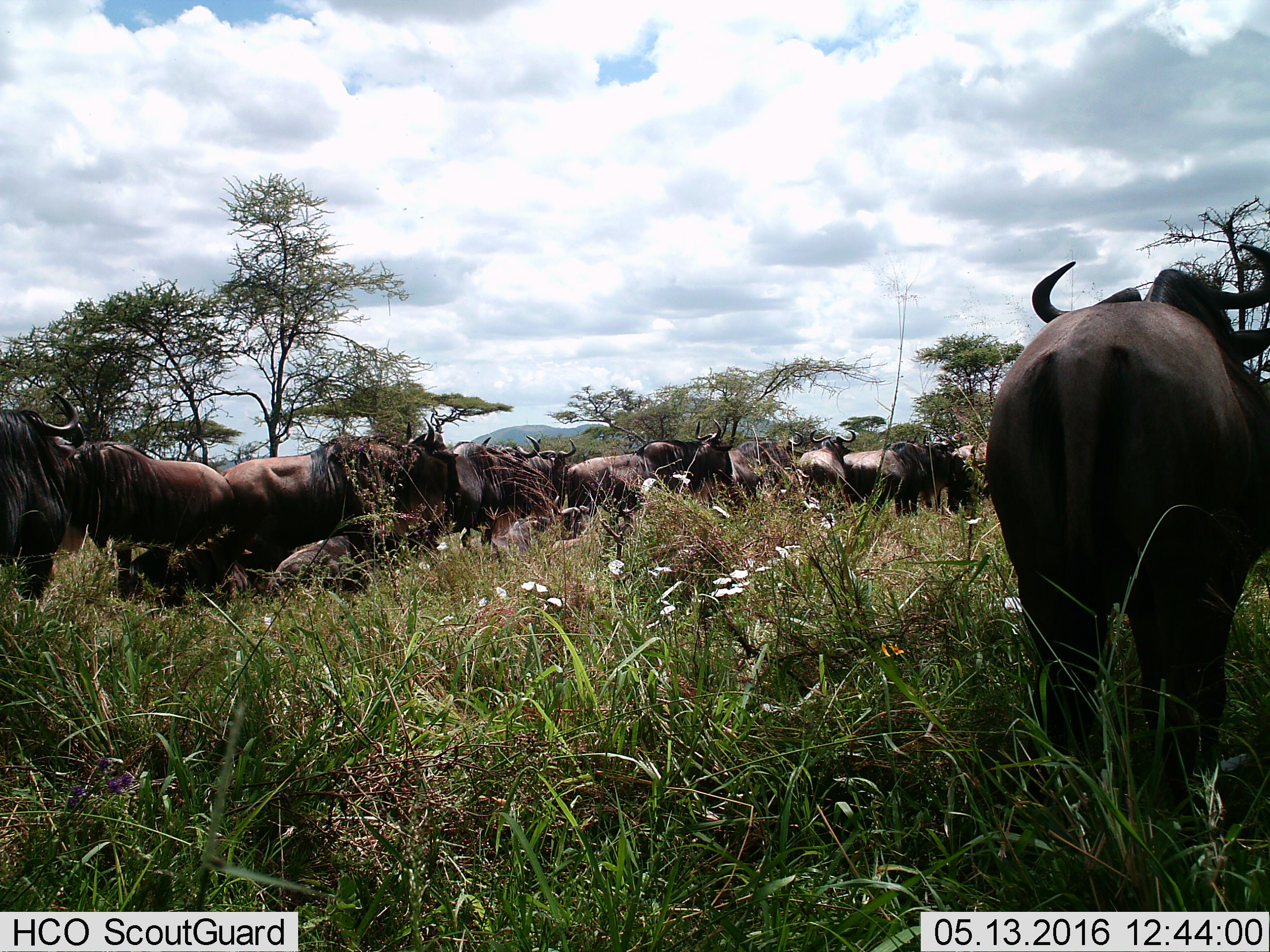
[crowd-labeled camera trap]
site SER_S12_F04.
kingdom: Animalia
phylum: Chordata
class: Mammalia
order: Artiodactyla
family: Bovidae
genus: Connochaetes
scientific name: Connochaetes taurinus taurinus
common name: blue wildebeest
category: wildebeestblue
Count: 11-50.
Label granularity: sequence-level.